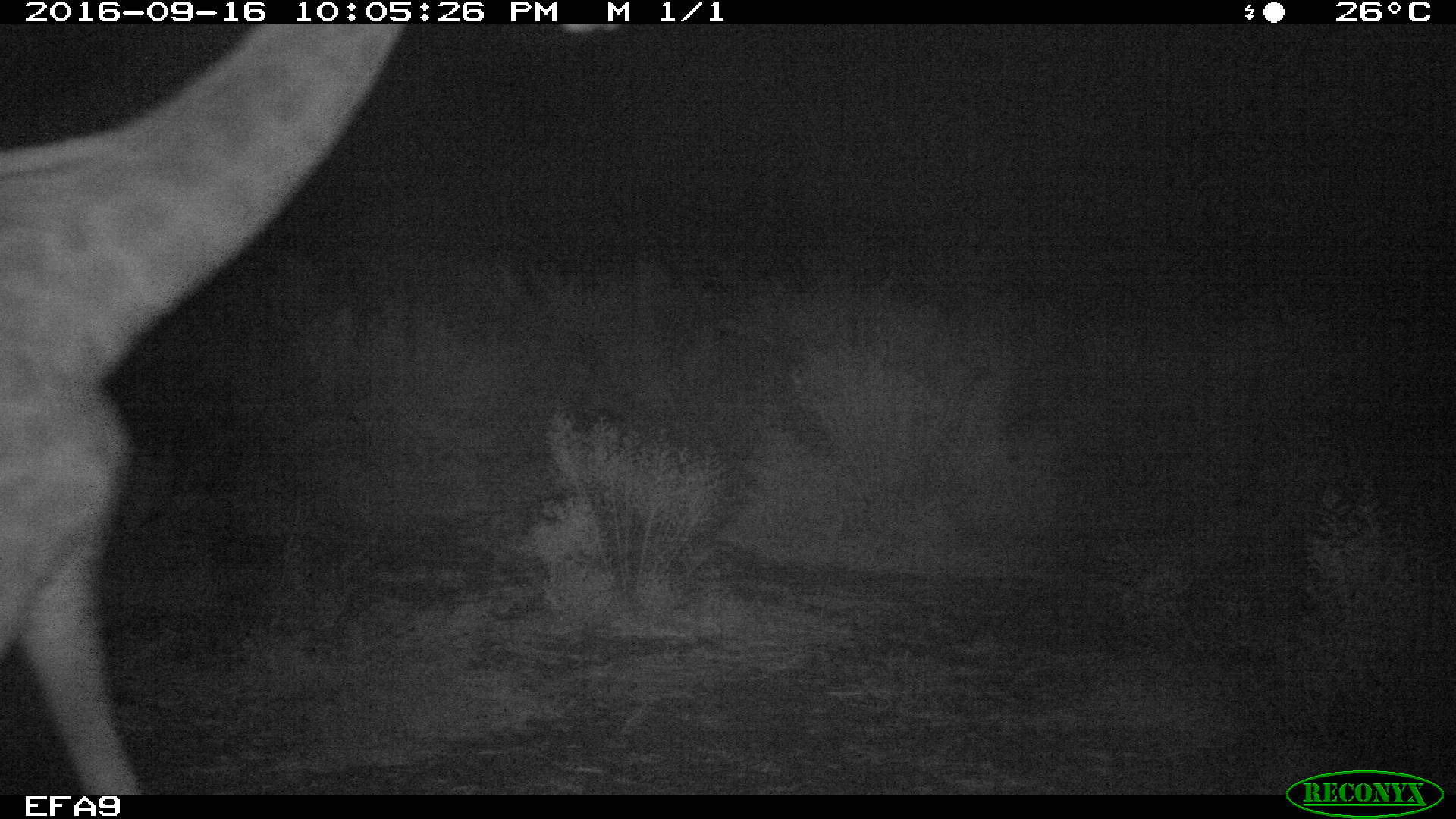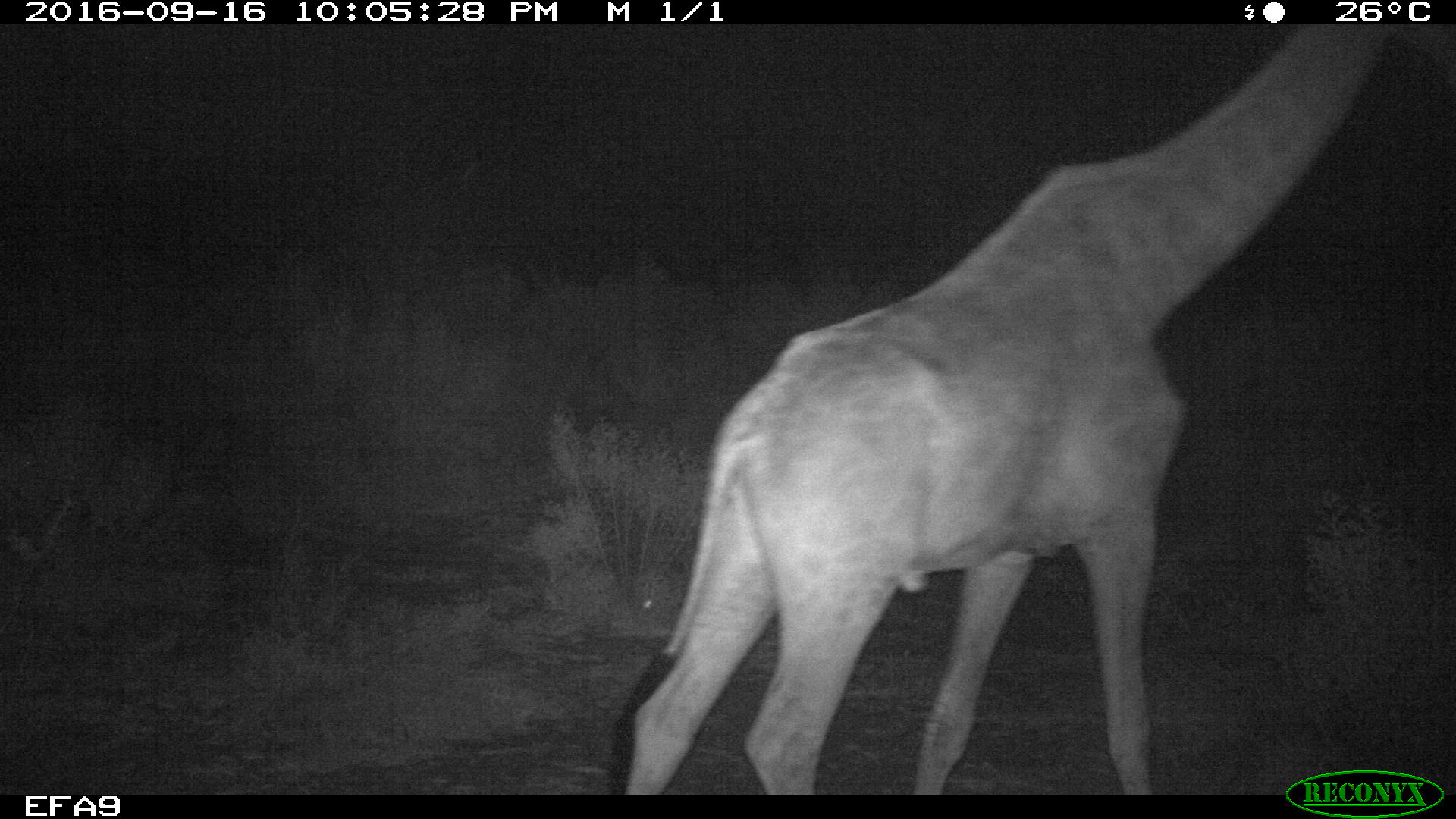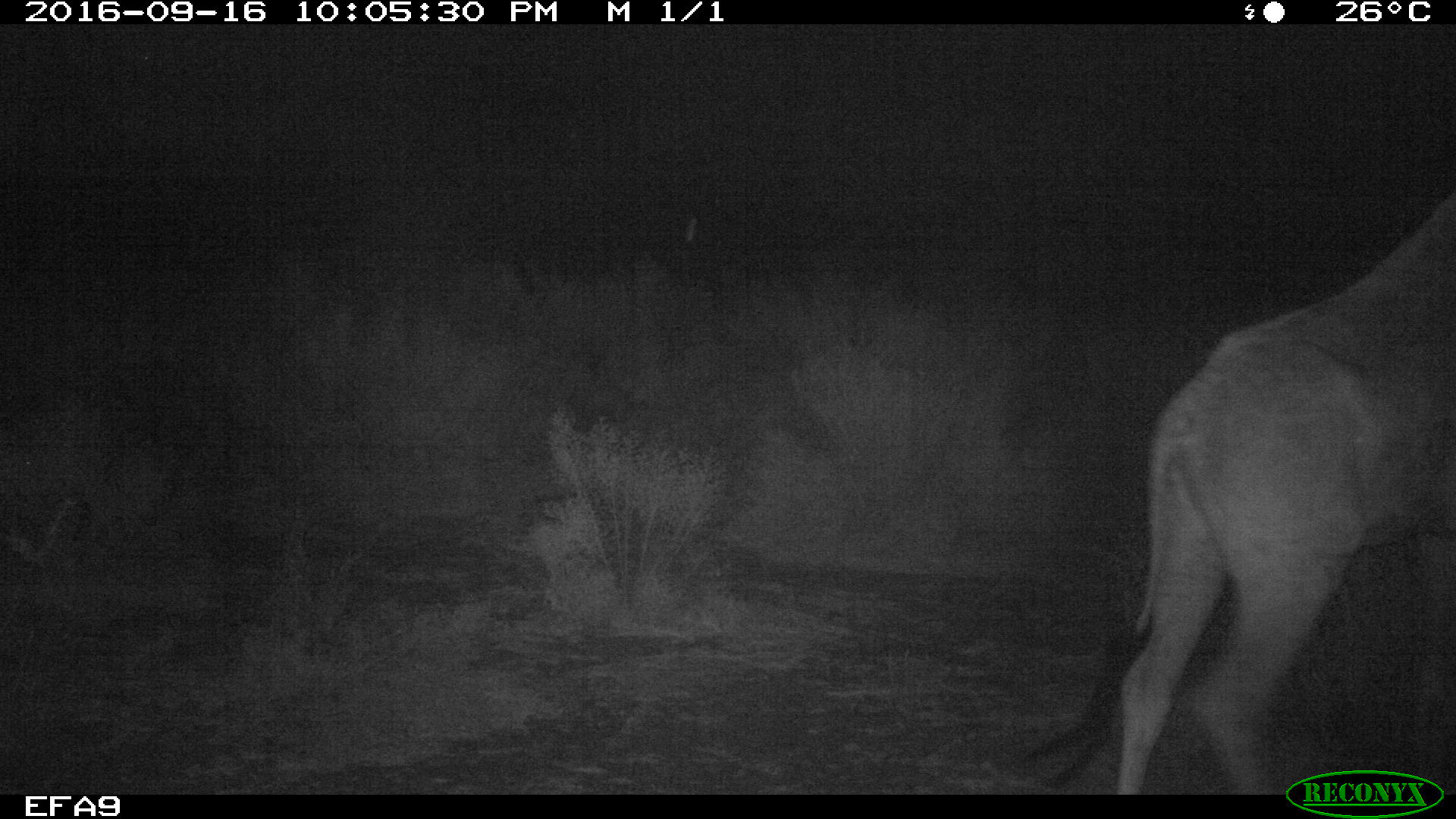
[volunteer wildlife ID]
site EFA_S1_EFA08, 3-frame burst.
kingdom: Animalia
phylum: Chordata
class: Mammalia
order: Artiodactyla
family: Giraffidae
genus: Giraffa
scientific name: Giraffa camelopardalis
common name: giraffe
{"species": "giraffe (Giraffa camelopardalis)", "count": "1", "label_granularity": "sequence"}